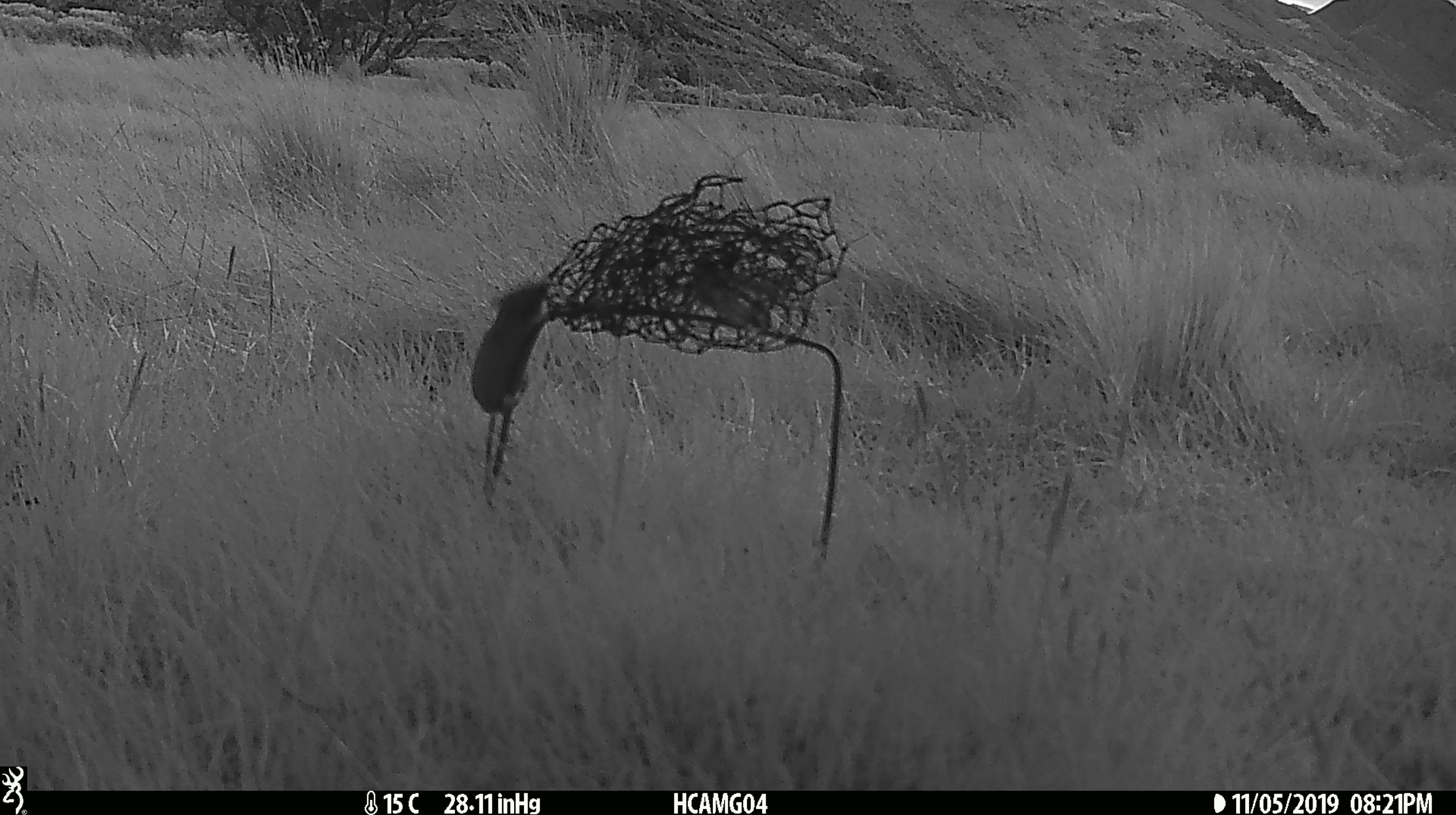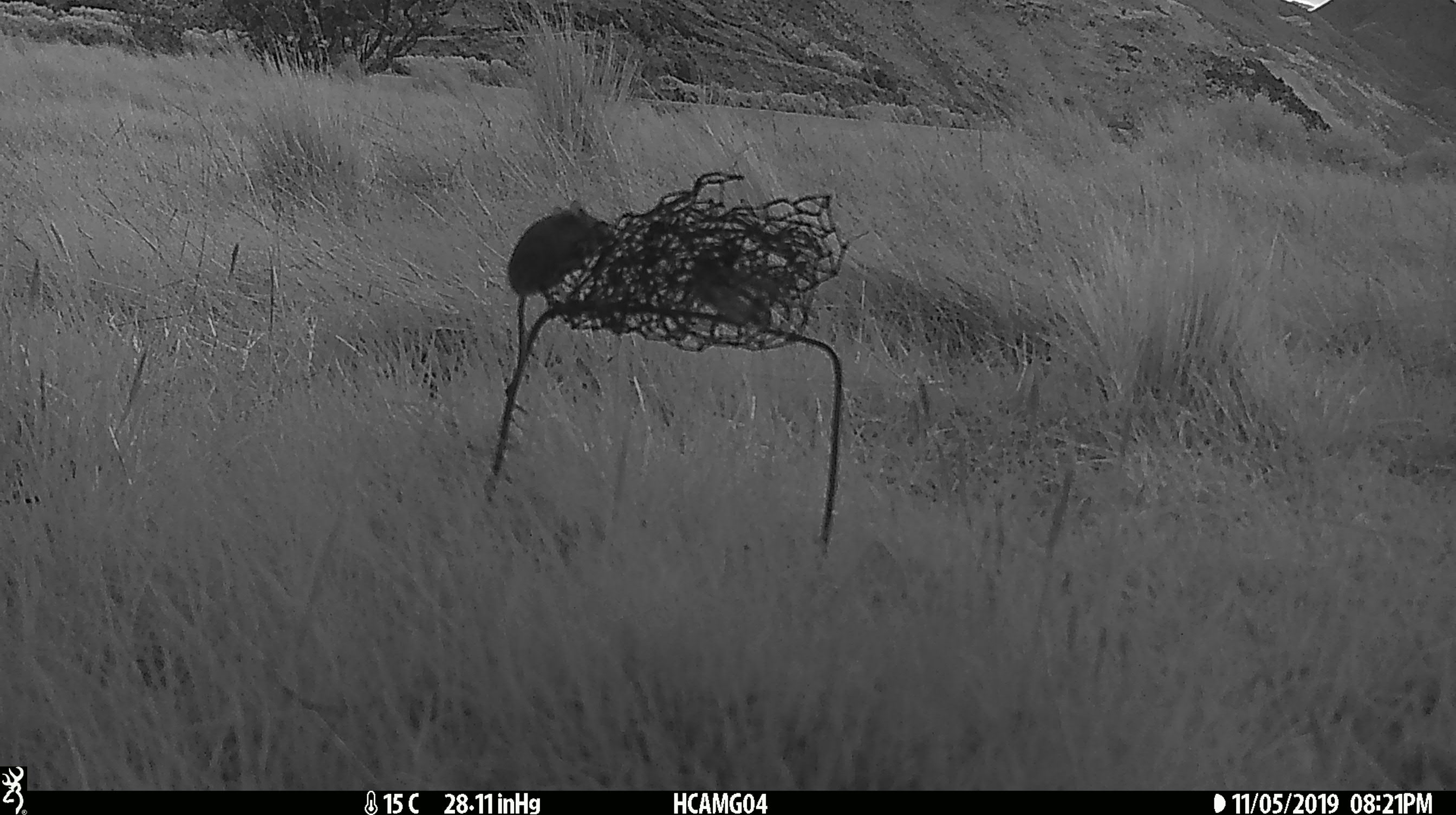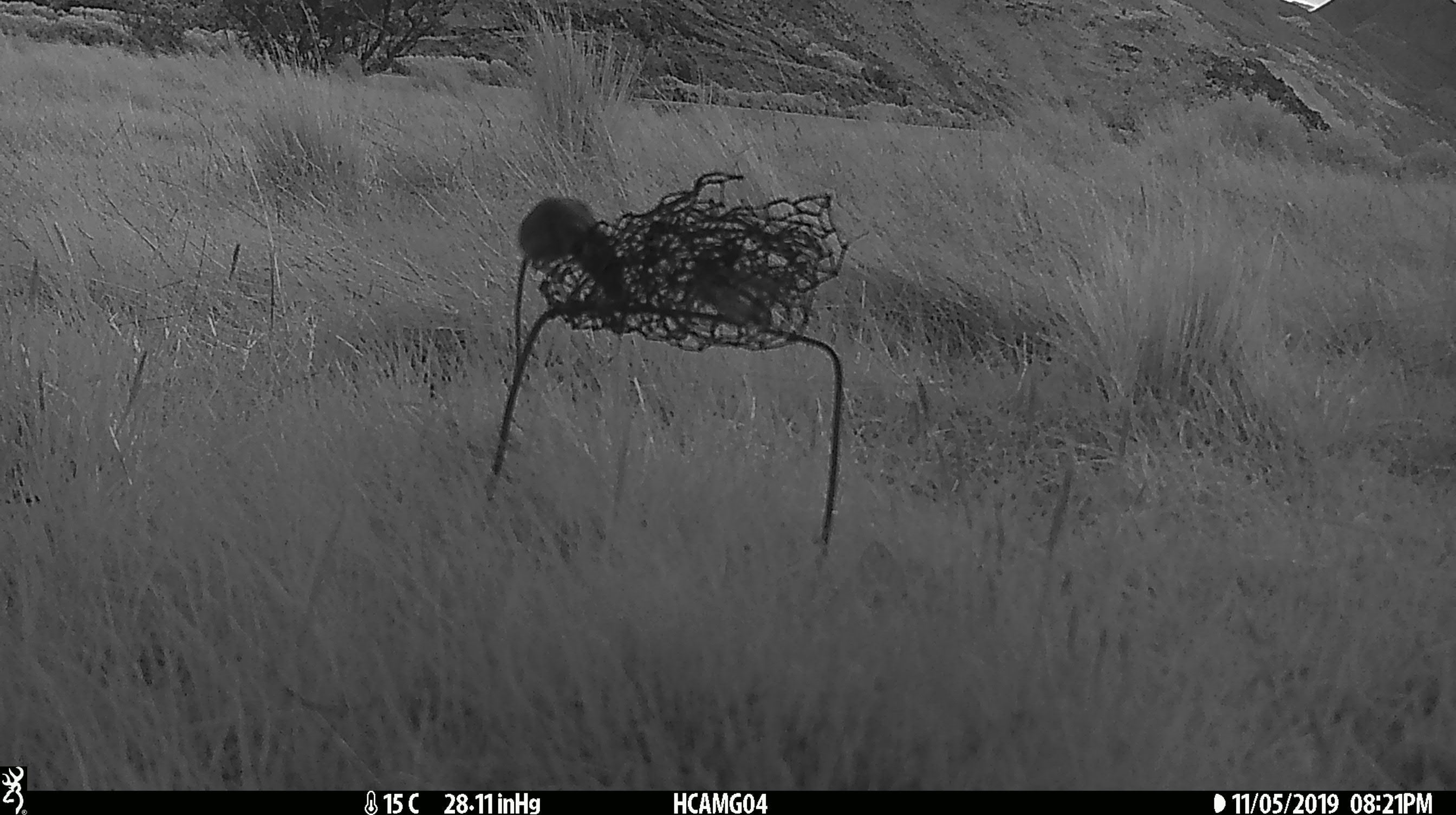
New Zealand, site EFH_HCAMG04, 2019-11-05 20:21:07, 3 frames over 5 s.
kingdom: Animalia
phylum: Chordata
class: Mammalia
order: Rodentia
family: Muridae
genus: Mus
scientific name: Mus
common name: mouse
Mouse (Mus).